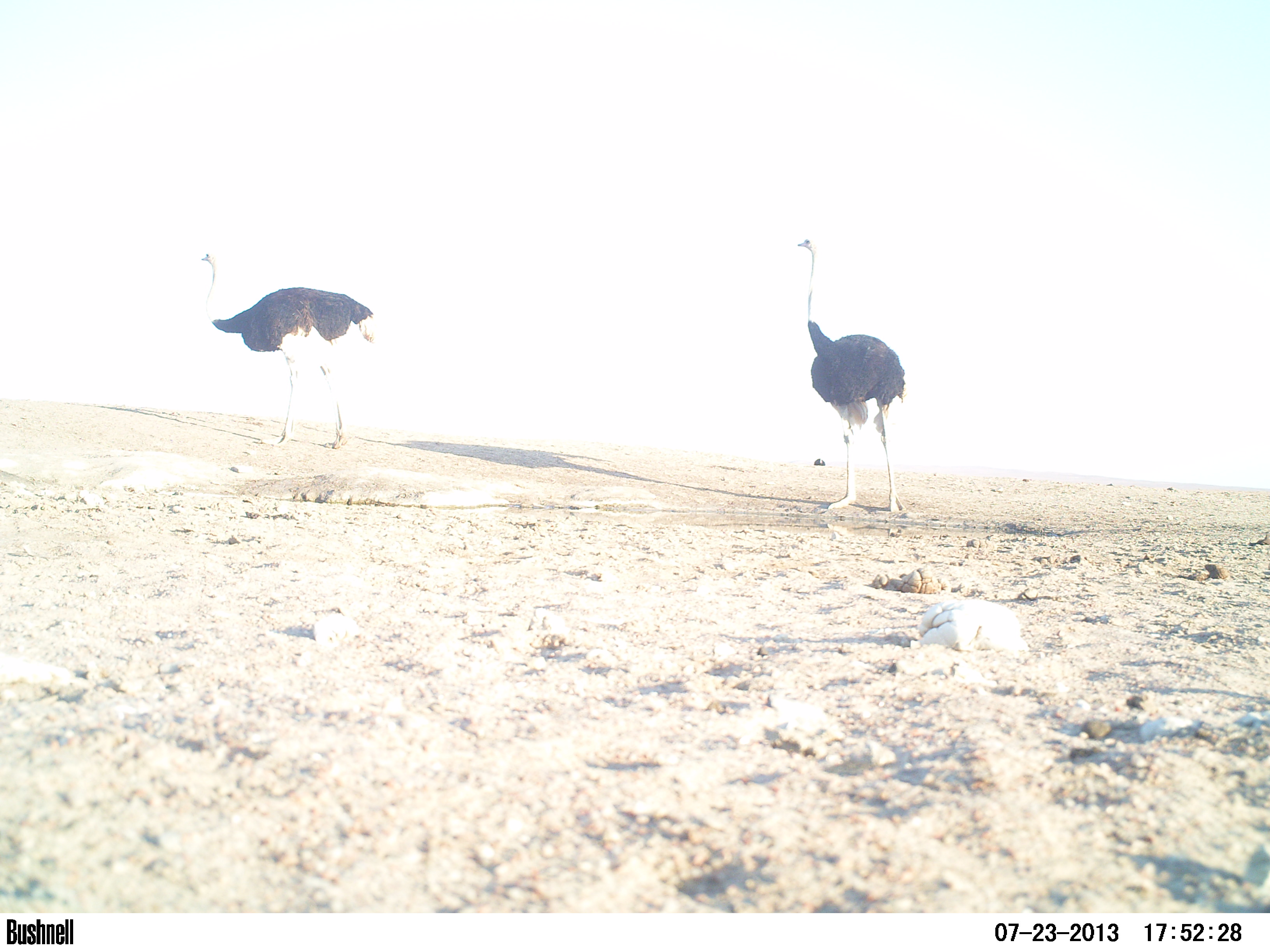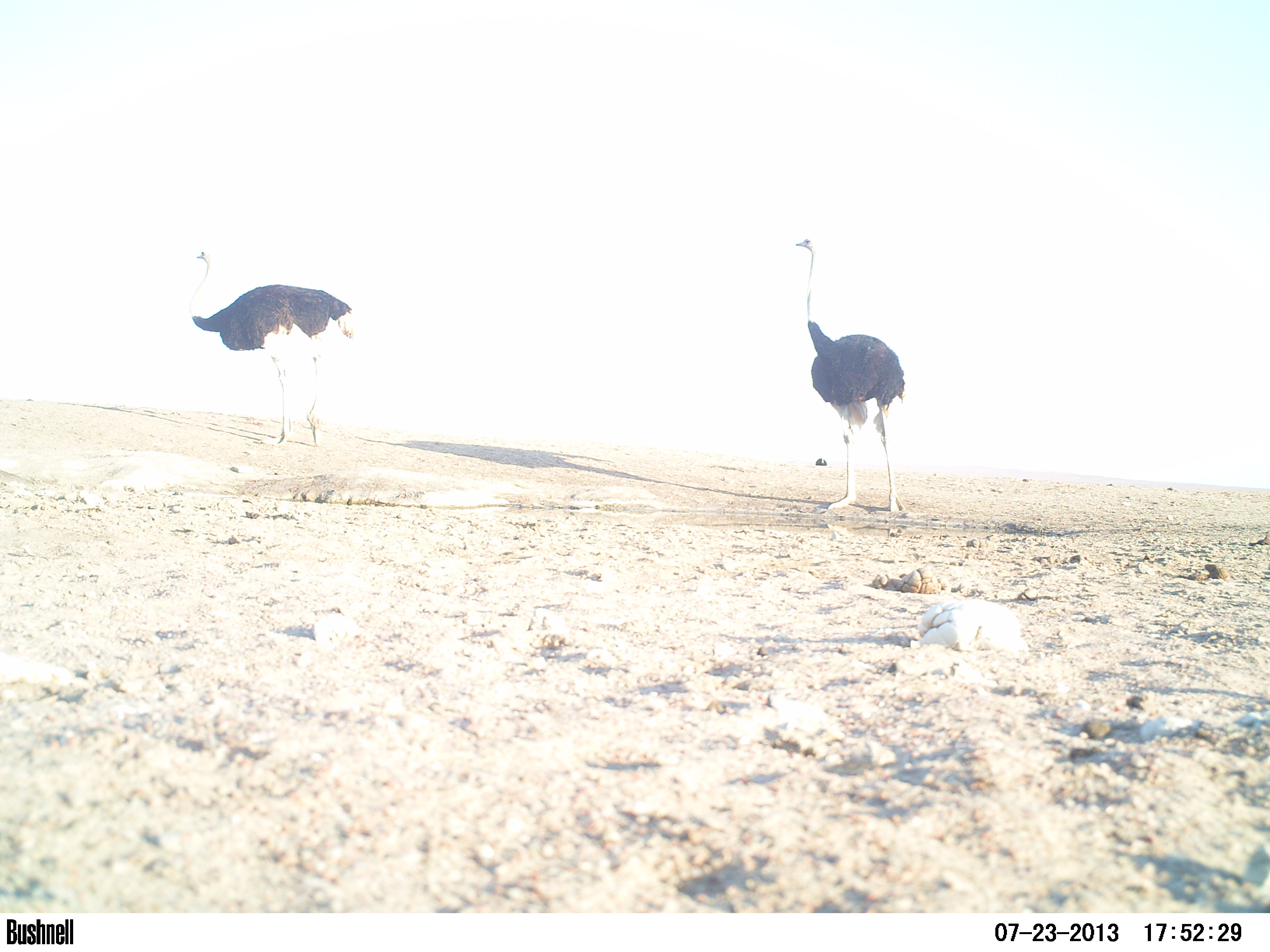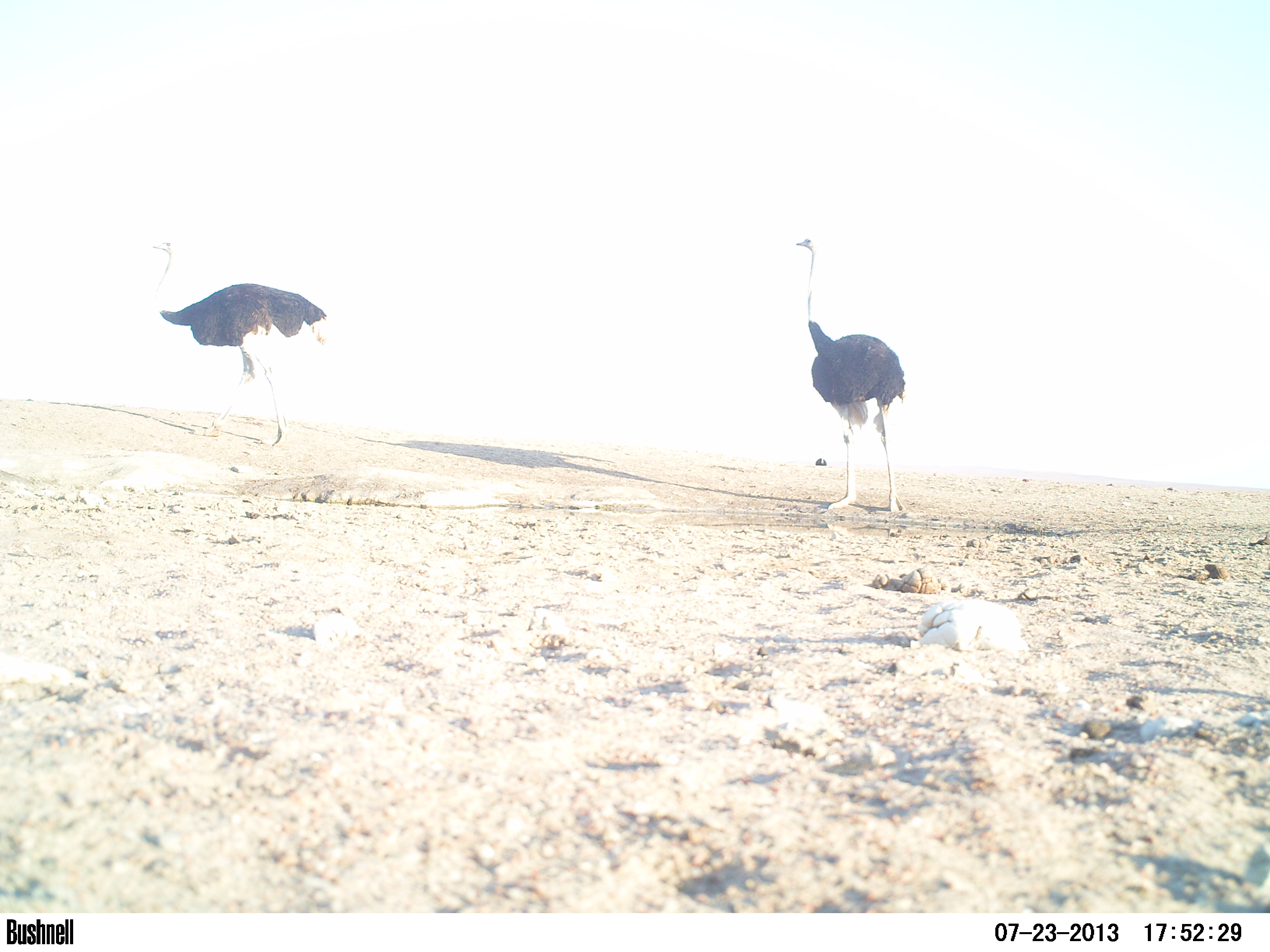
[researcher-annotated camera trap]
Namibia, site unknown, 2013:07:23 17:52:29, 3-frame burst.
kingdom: Animalia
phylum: Chordata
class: Aves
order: Struthioniformes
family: Struthionidae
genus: Struthio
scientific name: Struthio camelus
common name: common ostrich